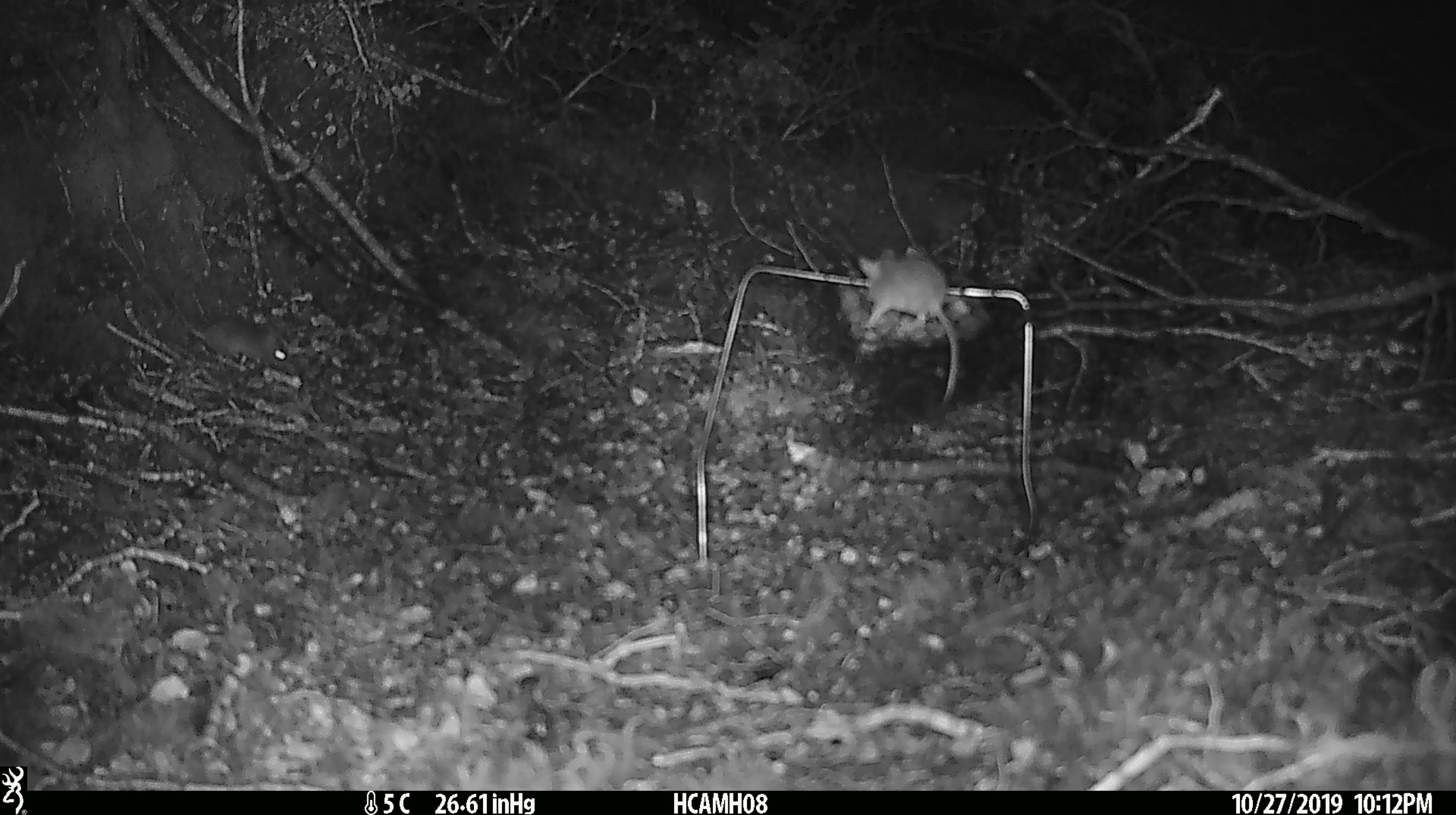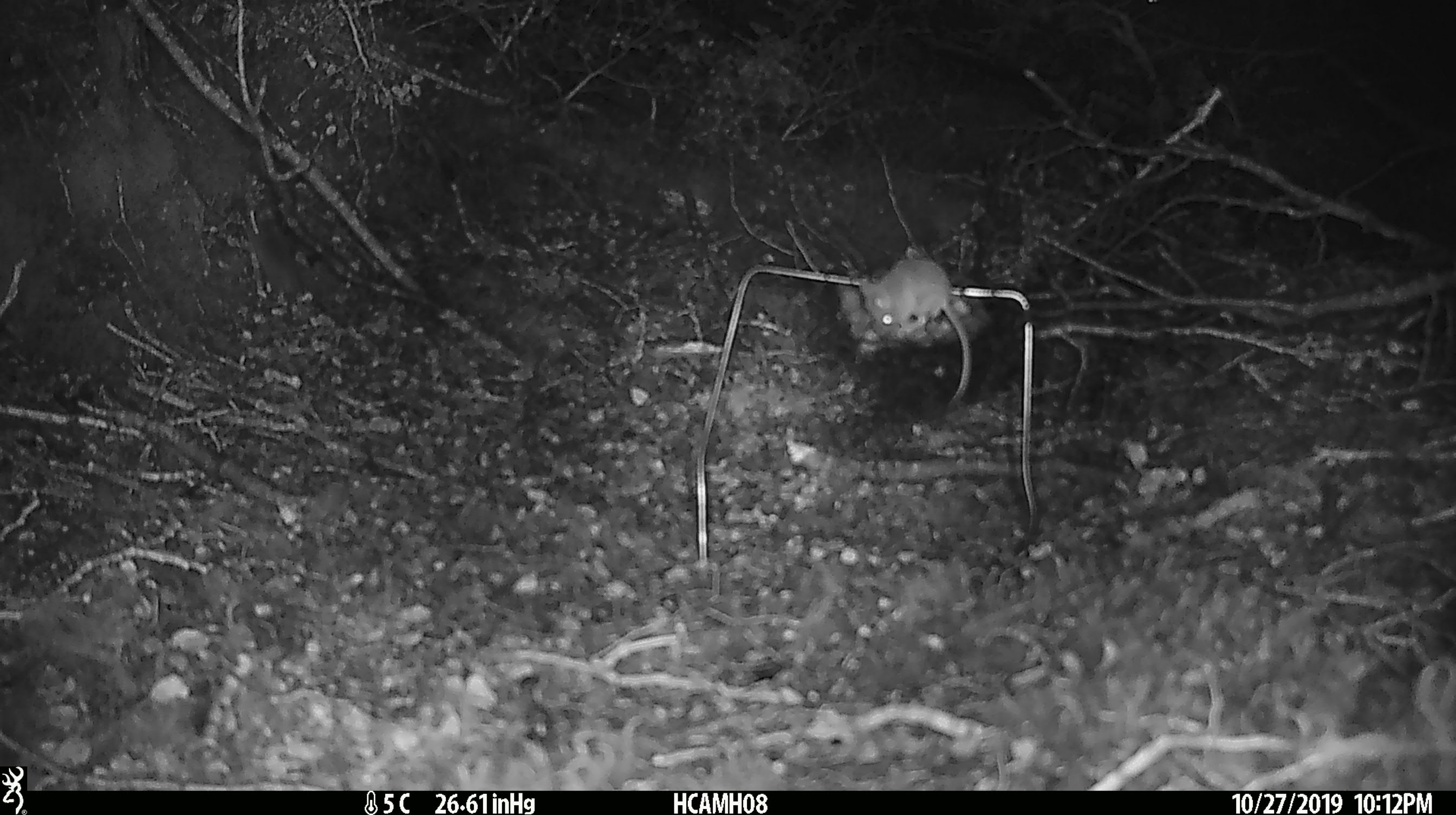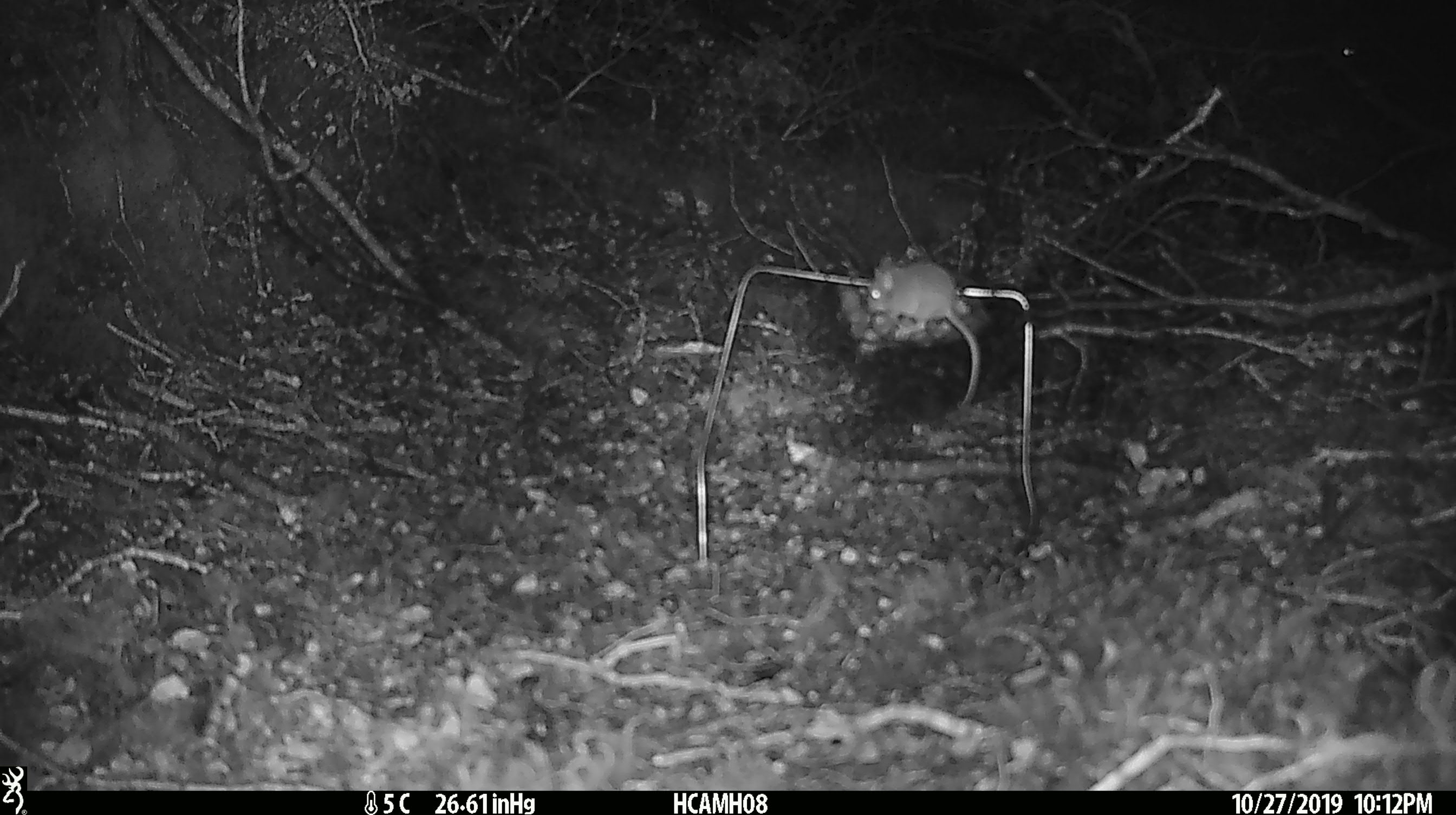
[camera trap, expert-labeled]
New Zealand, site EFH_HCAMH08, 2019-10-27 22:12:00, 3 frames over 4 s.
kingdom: Animalia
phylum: Chordata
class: Mammalia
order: Rodentia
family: Muridae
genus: Mus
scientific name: Mus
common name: mouse